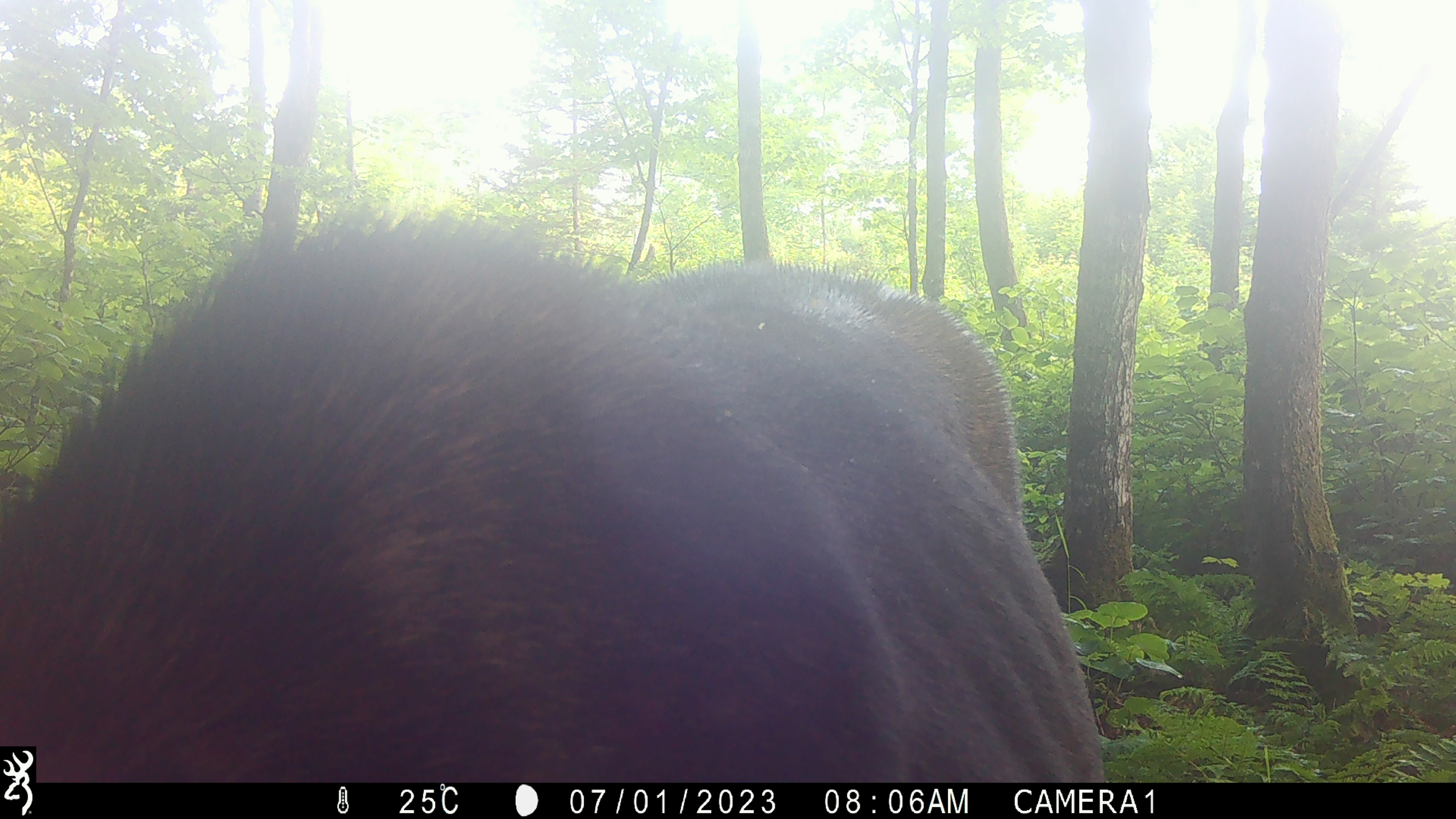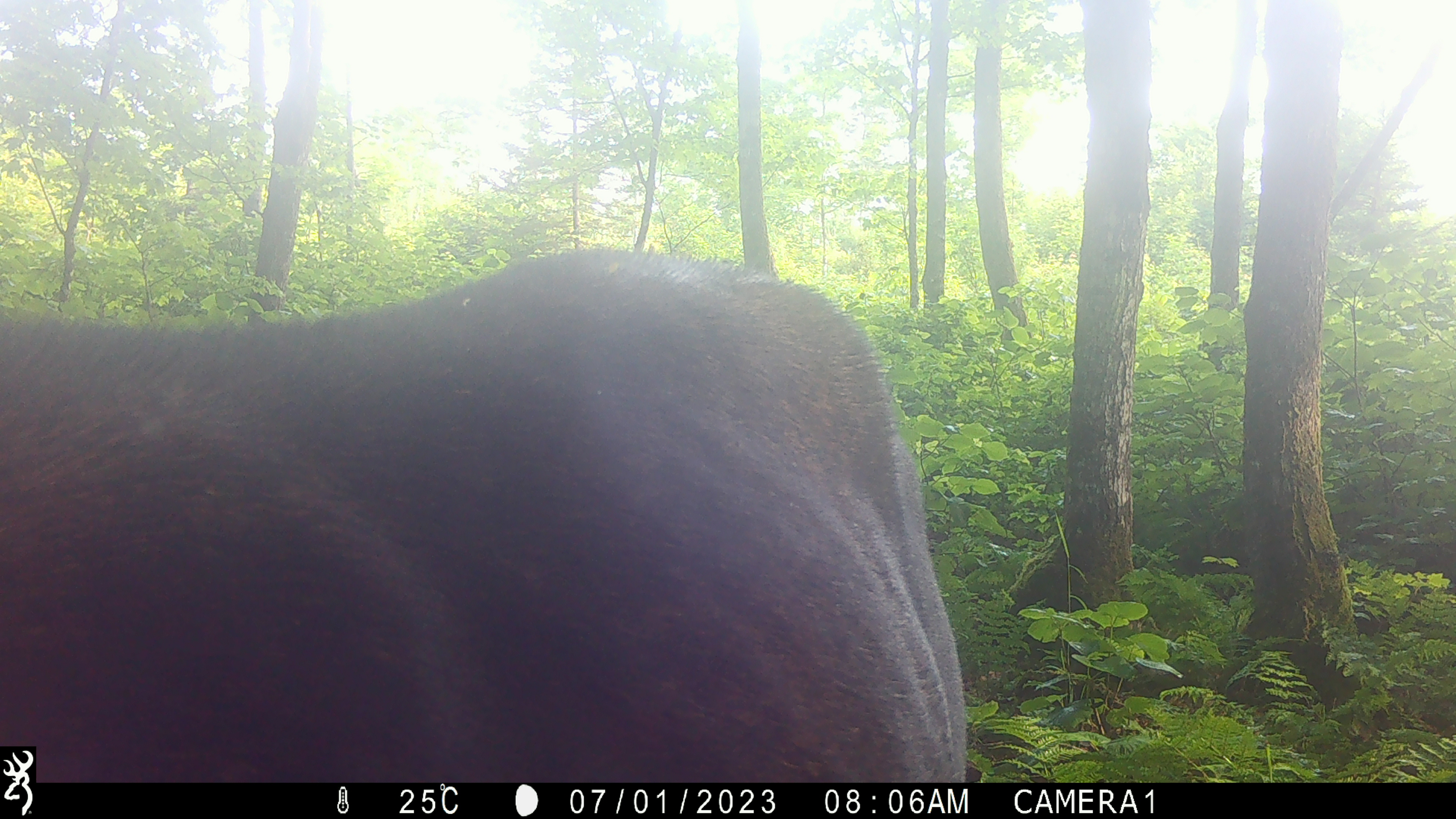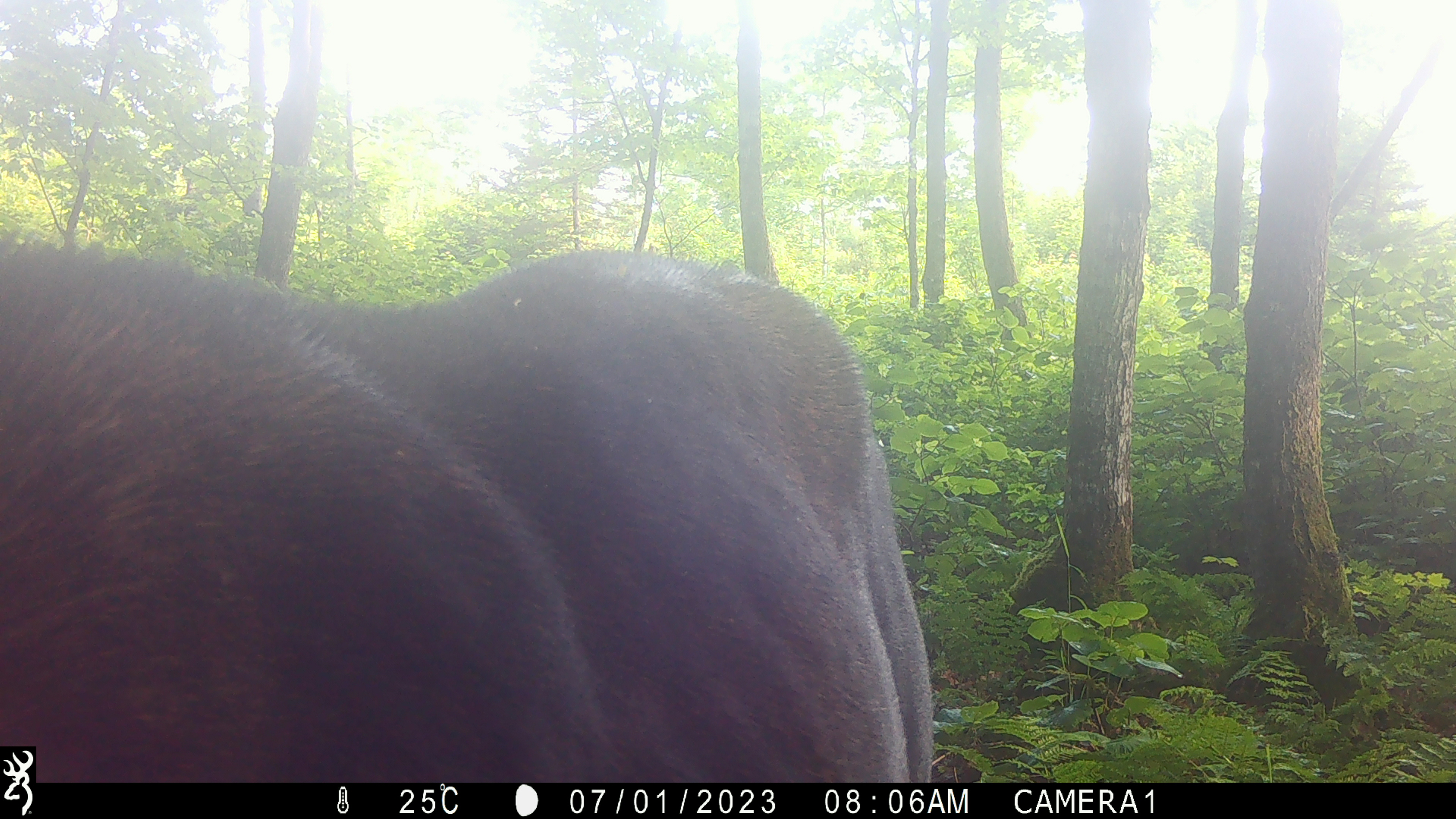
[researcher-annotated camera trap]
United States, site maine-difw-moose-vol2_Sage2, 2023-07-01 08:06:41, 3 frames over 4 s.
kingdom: Animalia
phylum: Chordata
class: Mammalia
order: Artiodactyla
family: Cervidae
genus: Alces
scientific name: Alces alces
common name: moose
Moose (Alces alces).